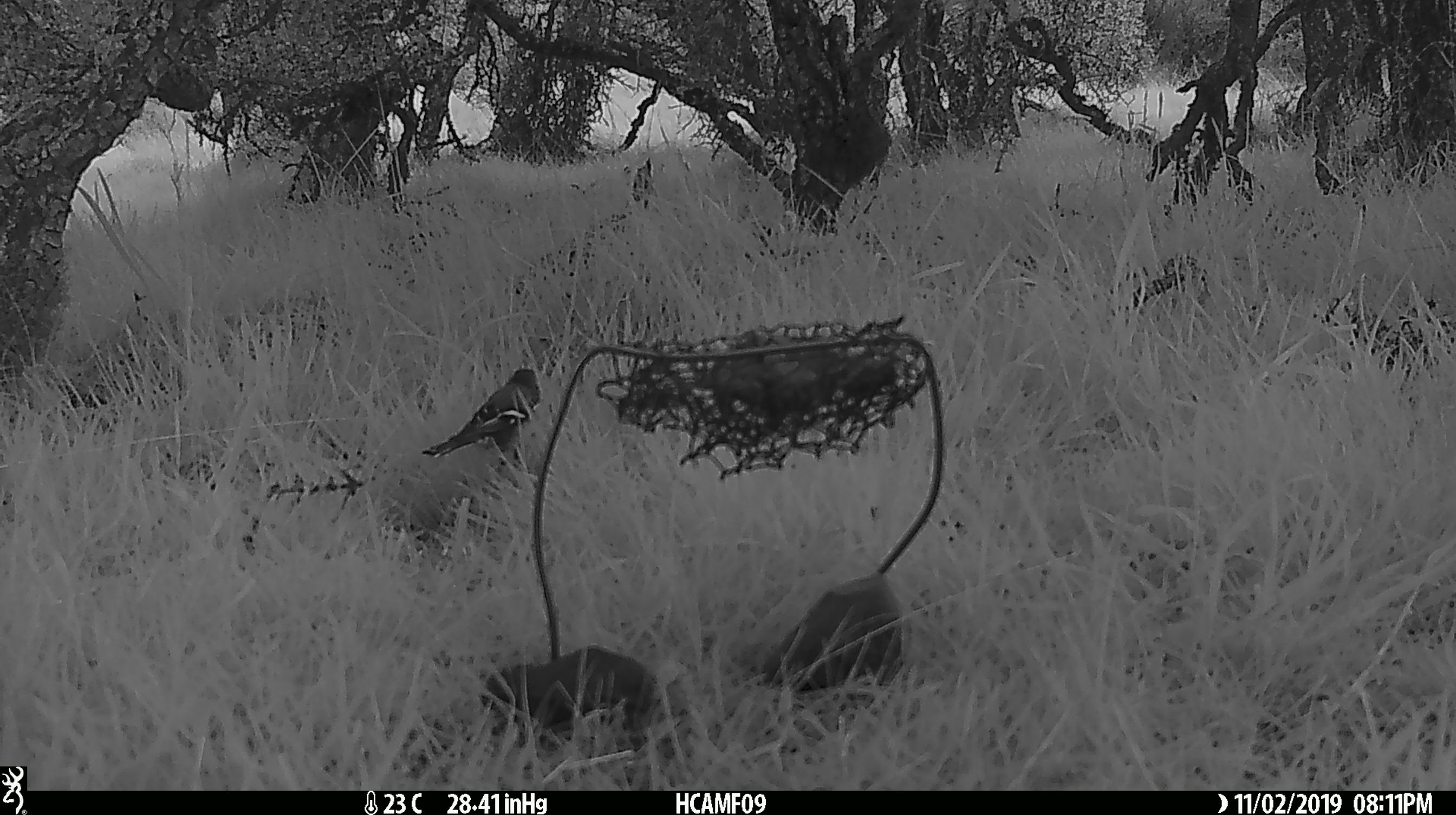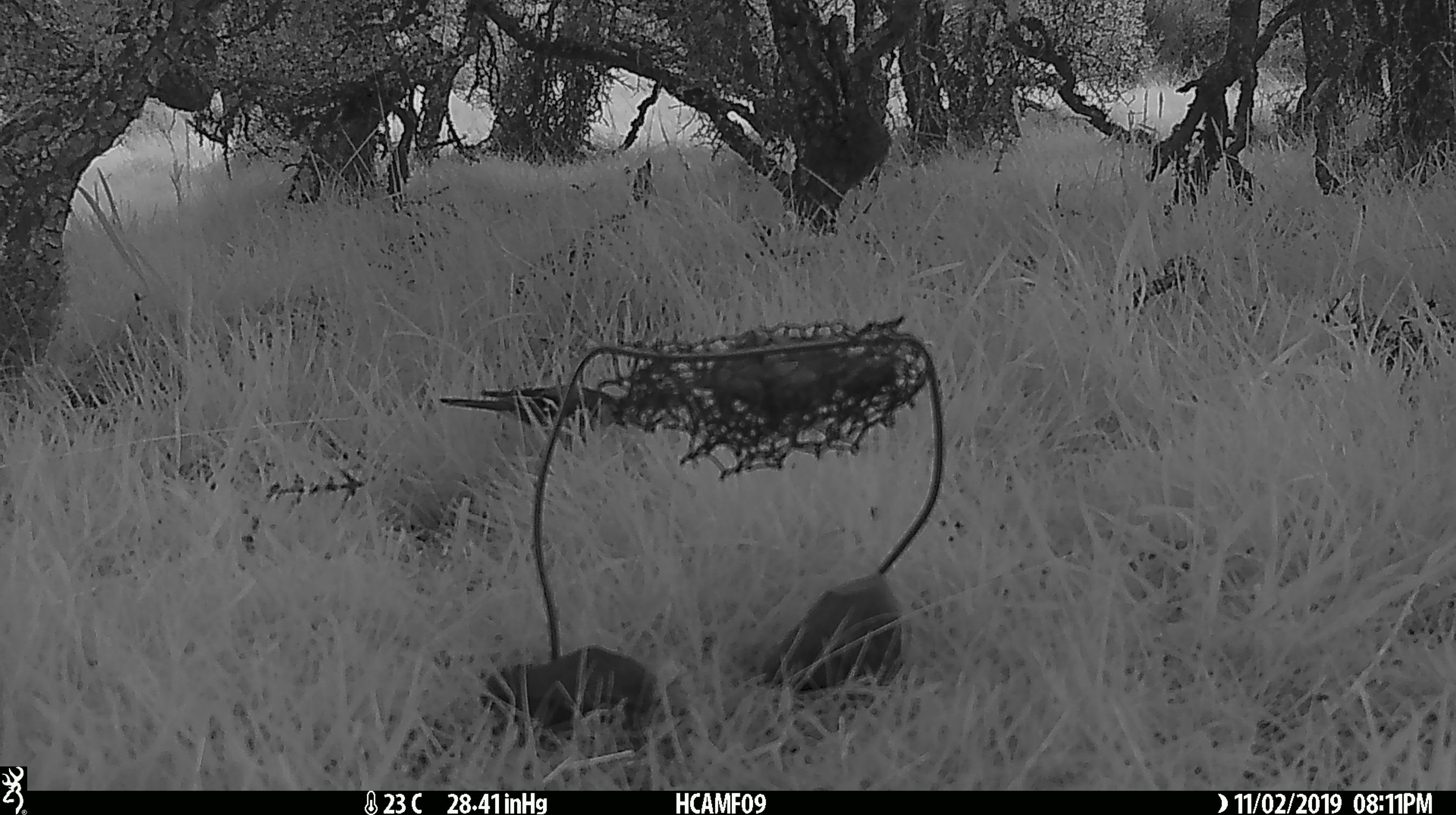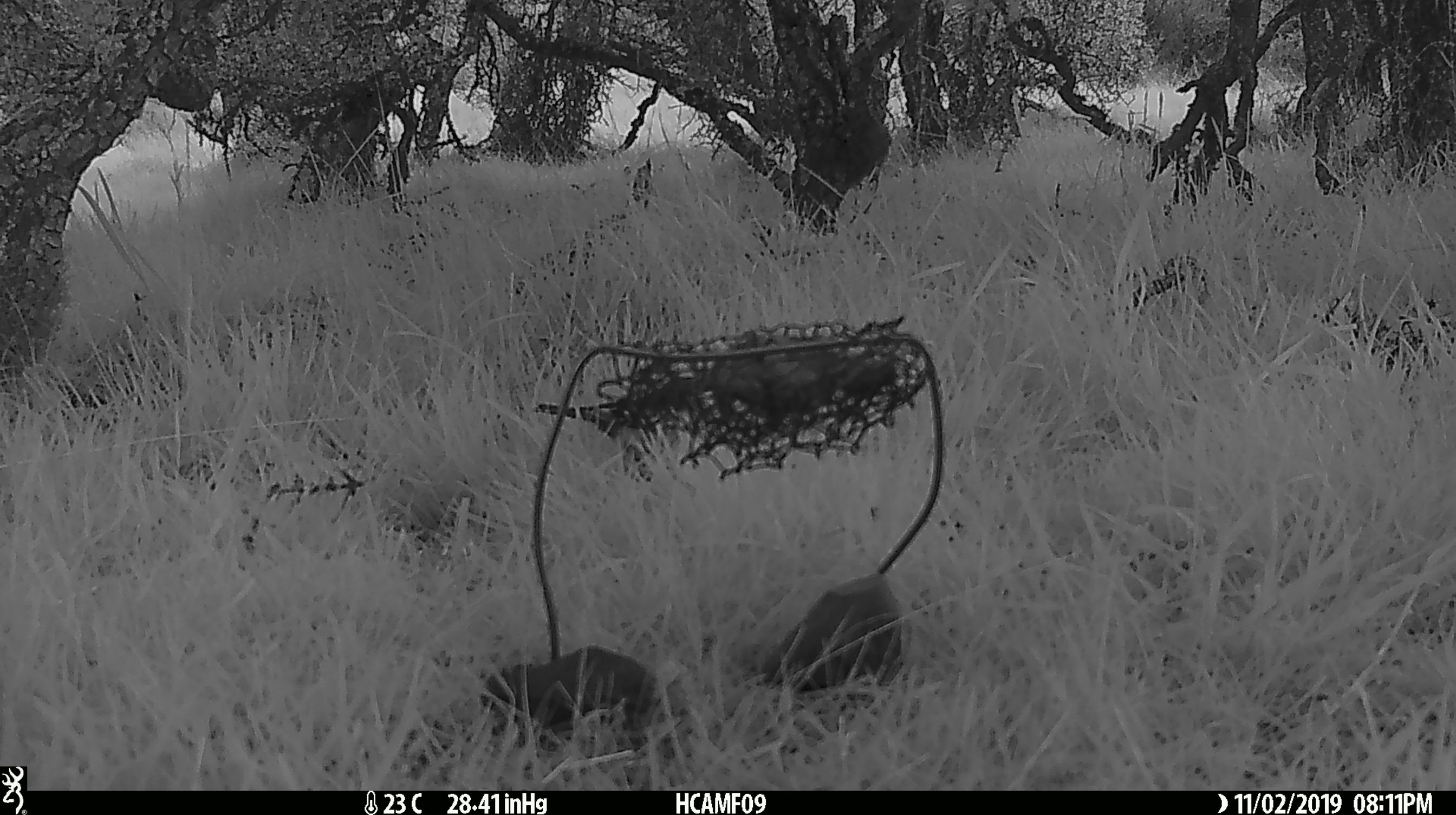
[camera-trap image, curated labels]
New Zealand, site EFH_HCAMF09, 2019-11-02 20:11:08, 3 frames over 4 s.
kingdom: Animalia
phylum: Chordata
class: Aves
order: Passeriformes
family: Fringillidae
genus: Fringilla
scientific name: Fringilla coelebs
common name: common chaffinch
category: chaffinch